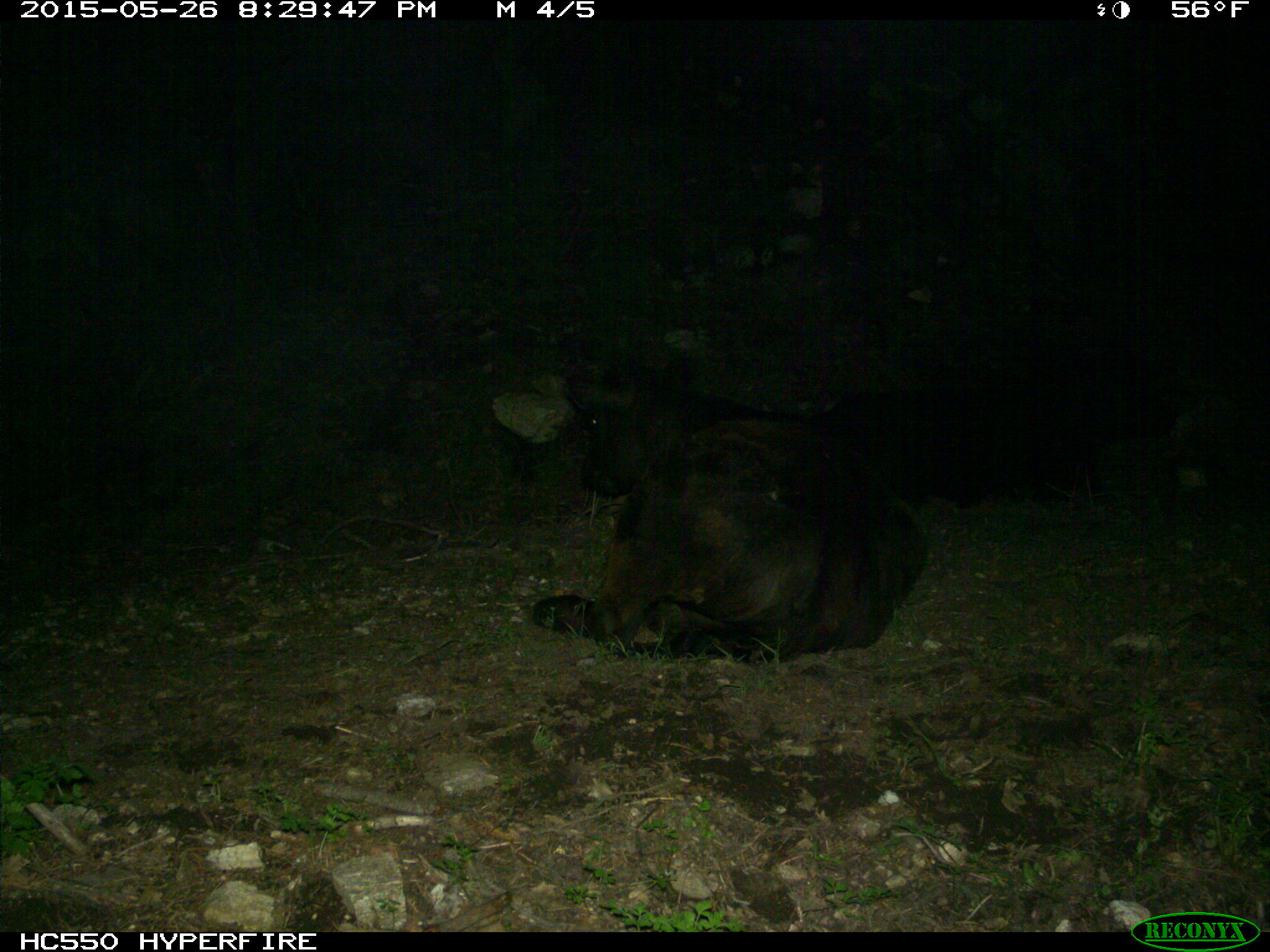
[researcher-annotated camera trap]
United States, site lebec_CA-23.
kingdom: Animalia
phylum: Chordata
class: Mammalia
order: Artiodactyla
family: Bovidae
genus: Bos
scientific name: Bos taurus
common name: domestic cow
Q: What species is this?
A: Bos taurus (domestic cow).